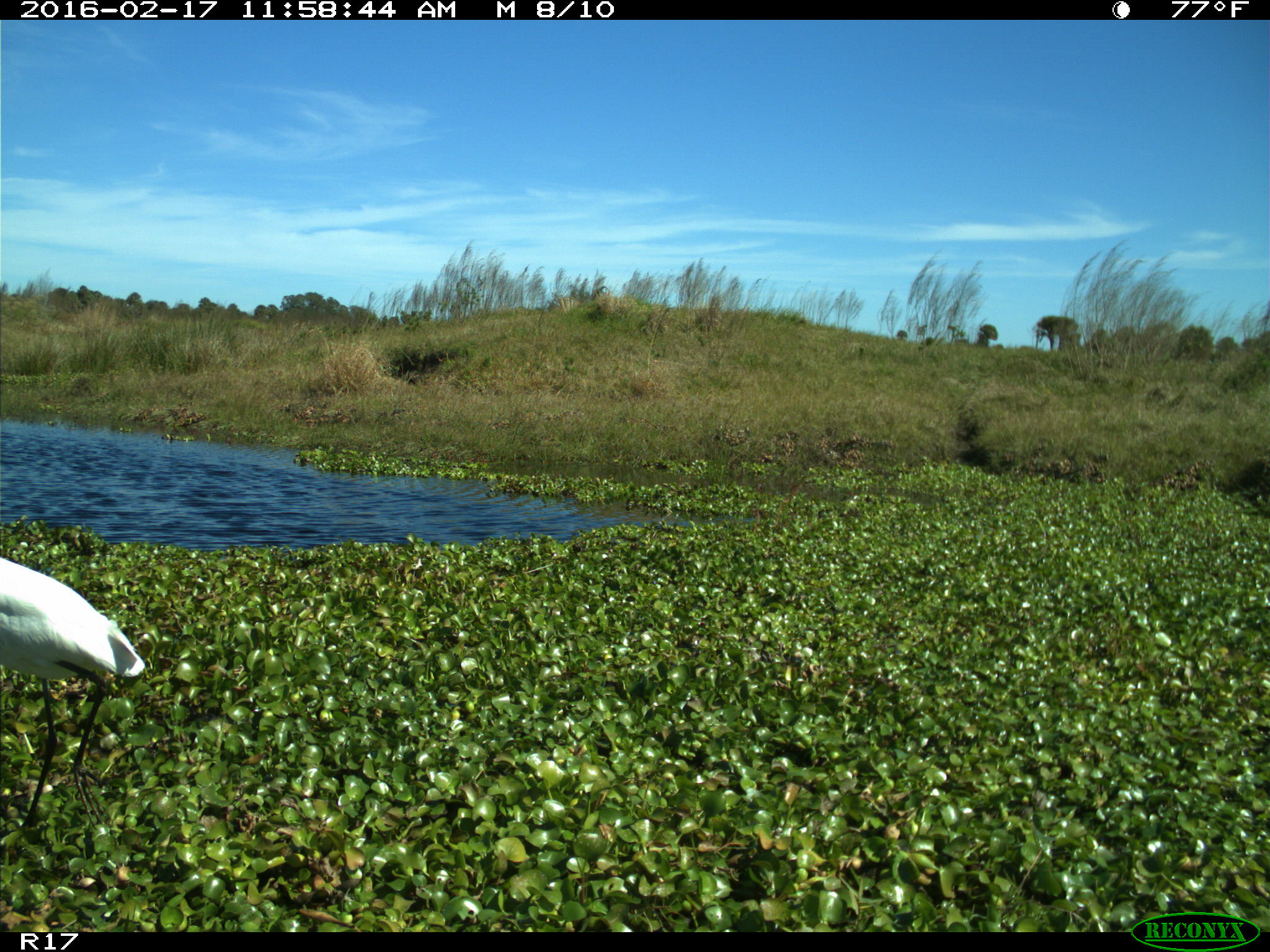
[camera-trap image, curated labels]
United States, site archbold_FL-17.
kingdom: Animalia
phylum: Chordata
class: Aves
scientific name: Aves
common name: birds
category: unidentified bird